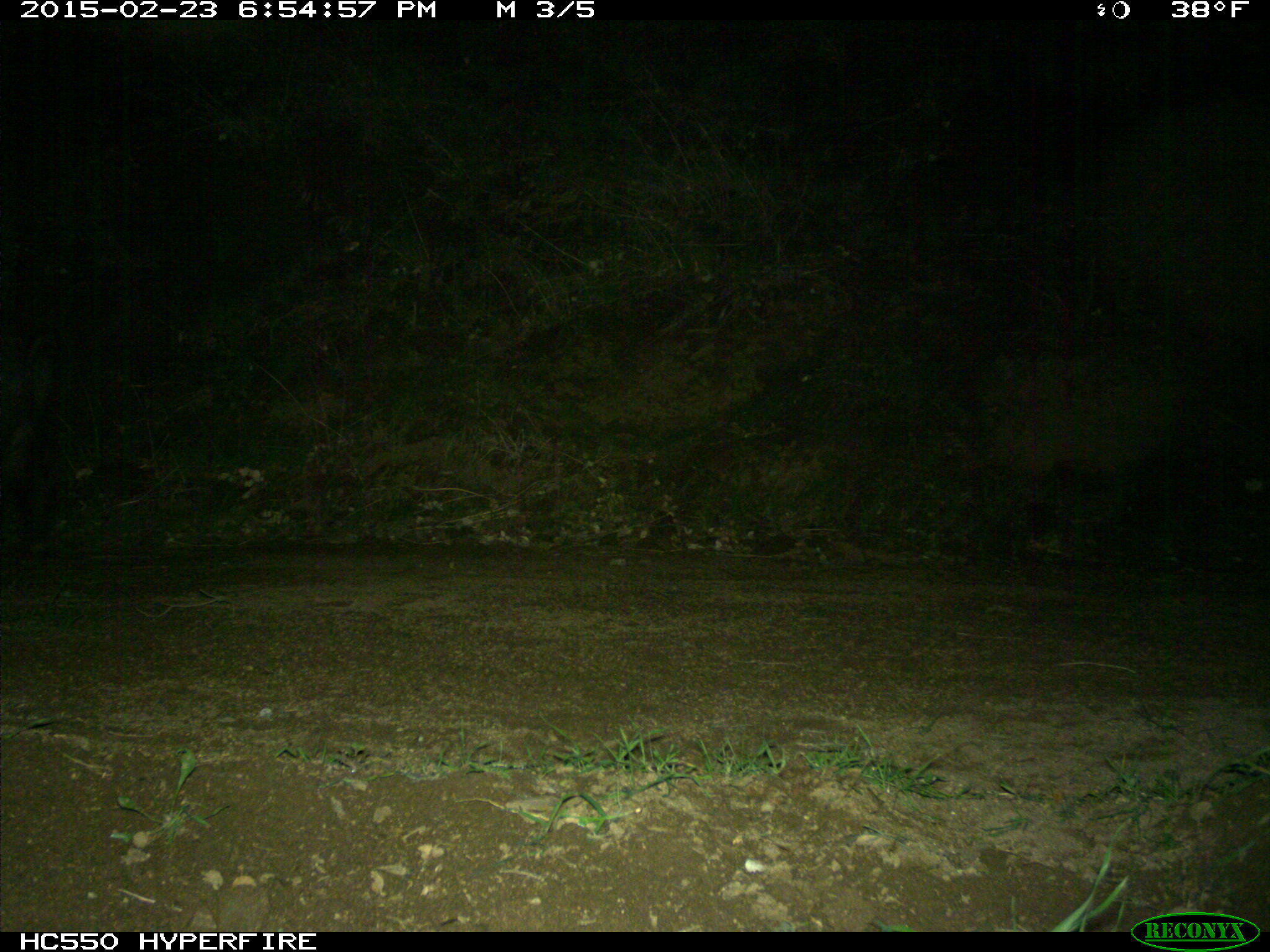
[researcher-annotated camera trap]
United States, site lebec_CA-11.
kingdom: Animalia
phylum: Chordata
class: Mammalia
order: Artiodactyla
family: Suidae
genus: Sus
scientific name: Sus scrofa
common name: wild boar